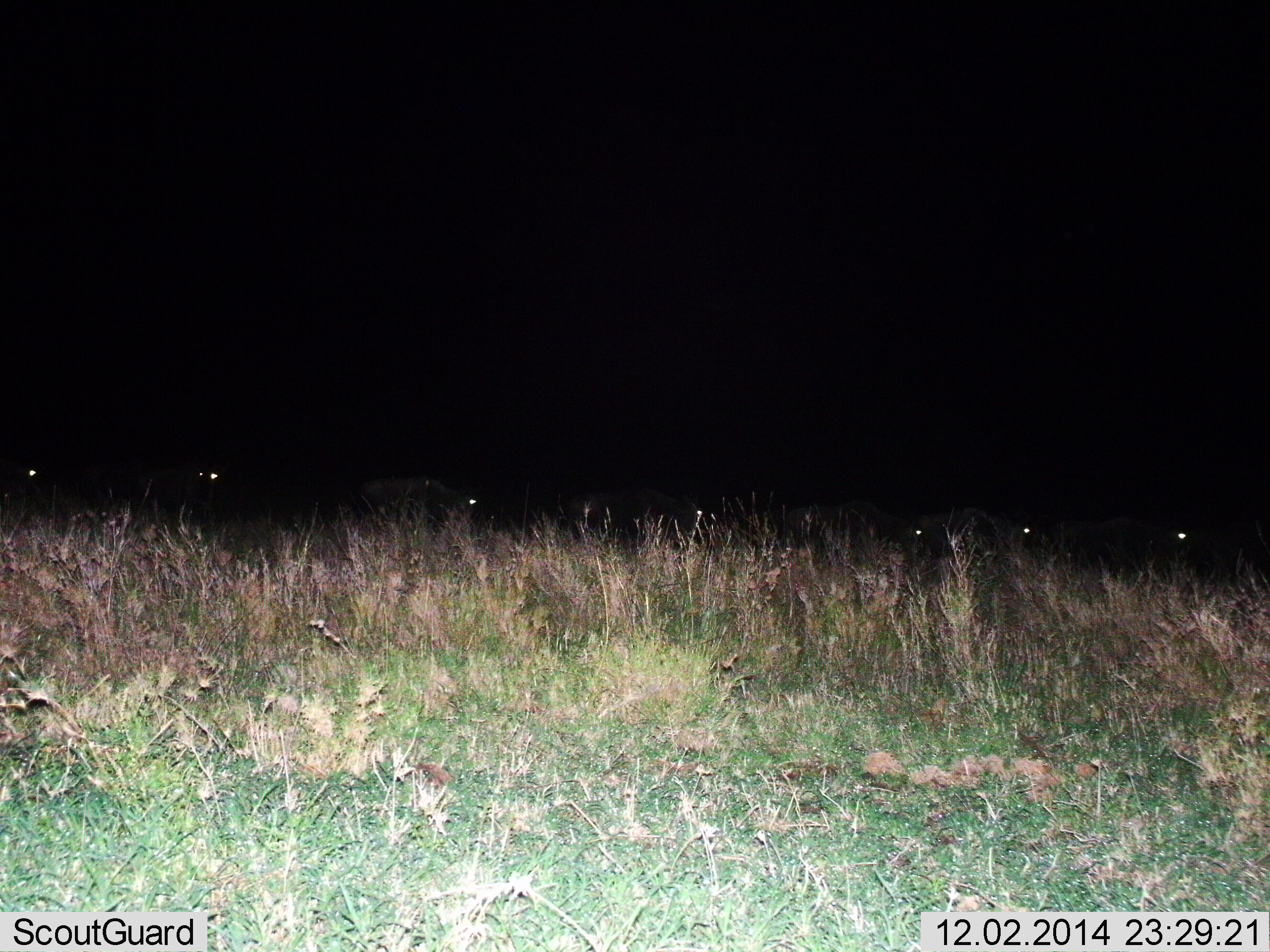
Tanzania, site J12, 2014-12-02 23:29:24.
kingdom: Animalia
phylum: Chordata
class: Mammalia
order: Artiodactyla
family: Bovidae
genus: Connochaetes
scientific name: Connochaetes taurinus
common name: blue wildebeest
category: wildebeest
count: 8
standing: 60%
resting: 0%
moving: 40%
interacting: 0%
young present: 0%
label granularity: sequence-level